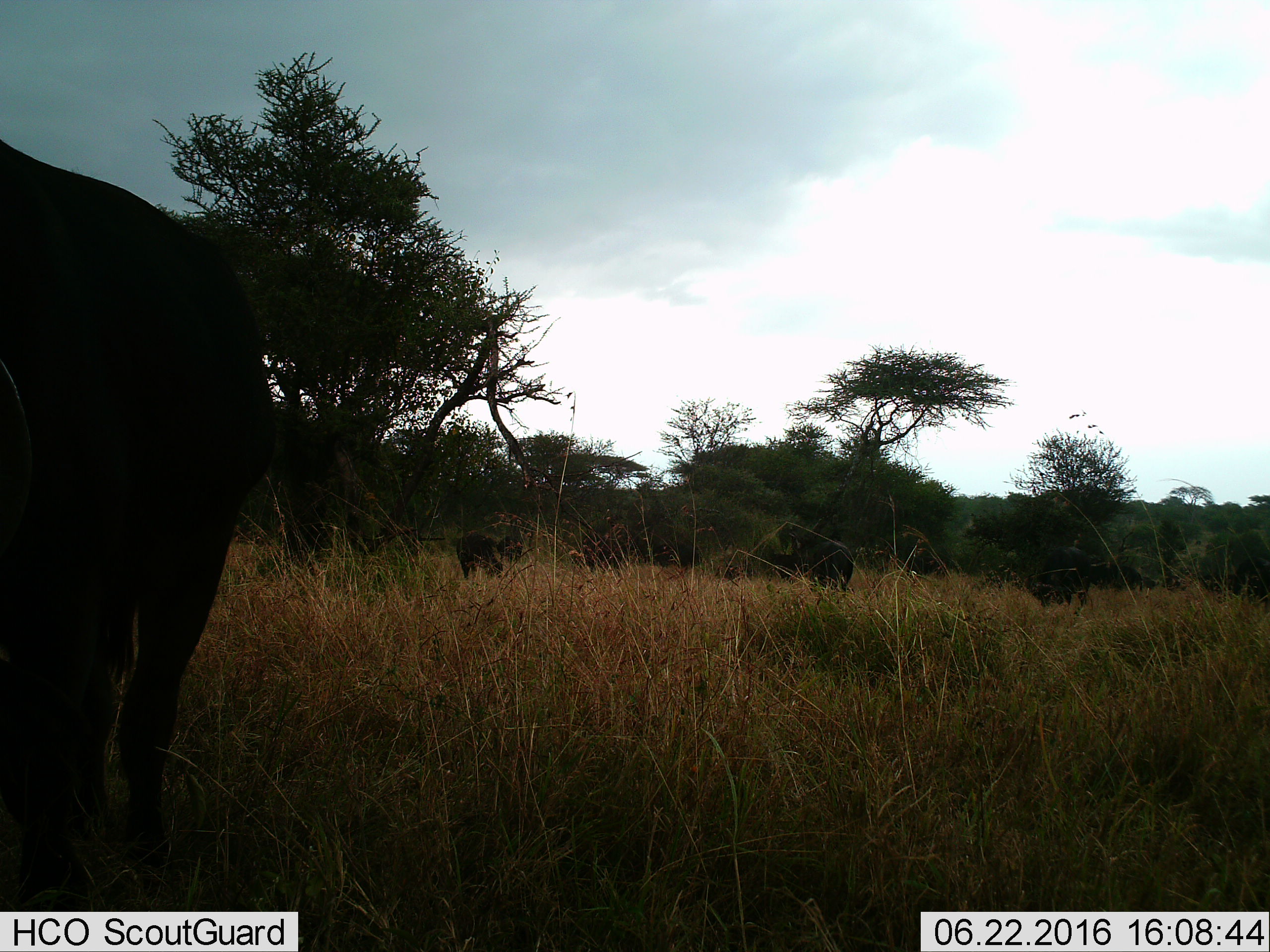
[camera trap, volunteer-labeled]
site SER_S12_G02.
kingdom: Animalia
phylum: Chordata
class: Mammalia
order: Artiodactyla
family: Bovidae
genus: Syncerus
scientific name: Syncerus caffer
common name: african buffalo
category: buffalo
Buffalo (african buffalo) (Syncerus caffer), count 3. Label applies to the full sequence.